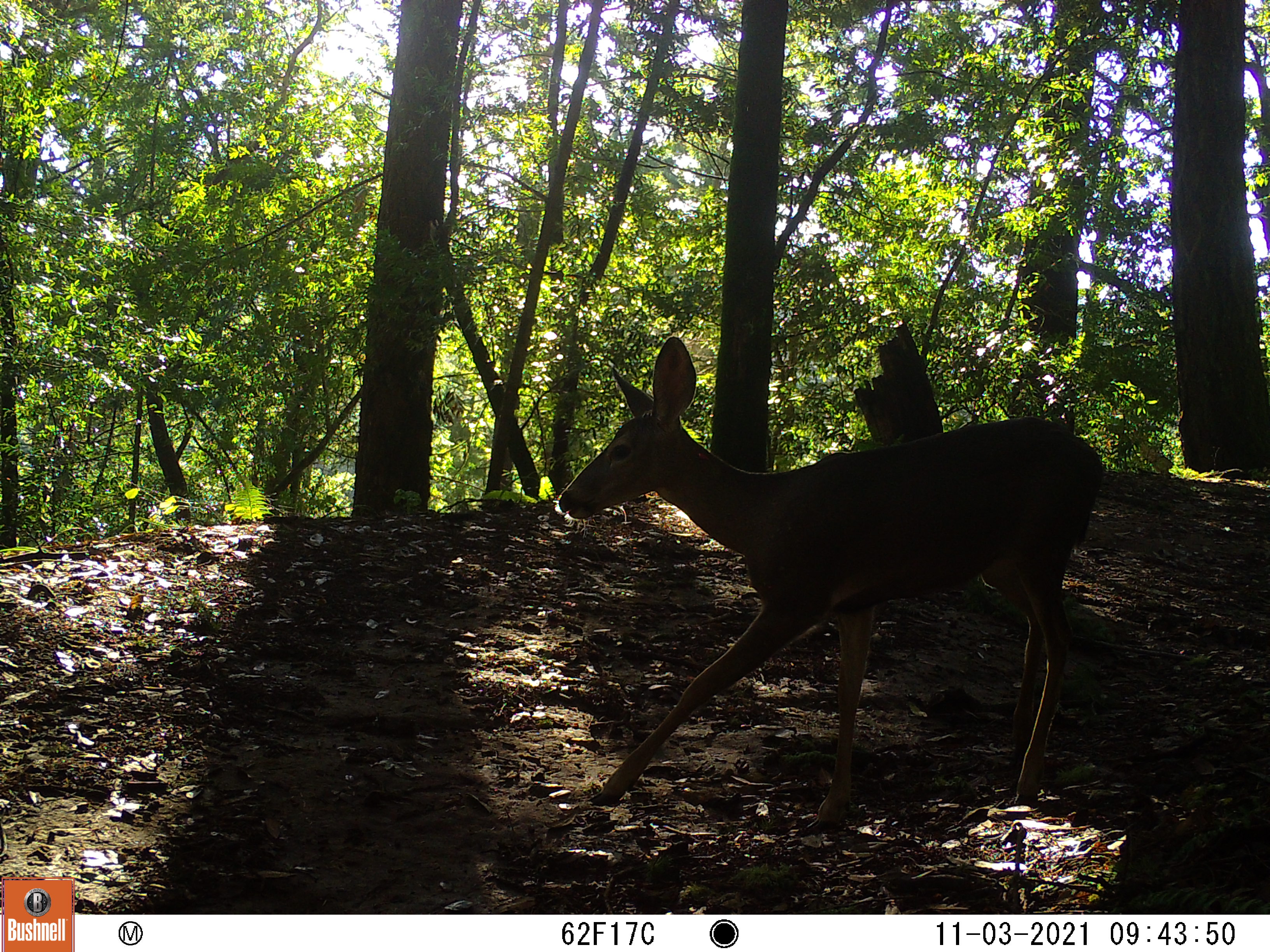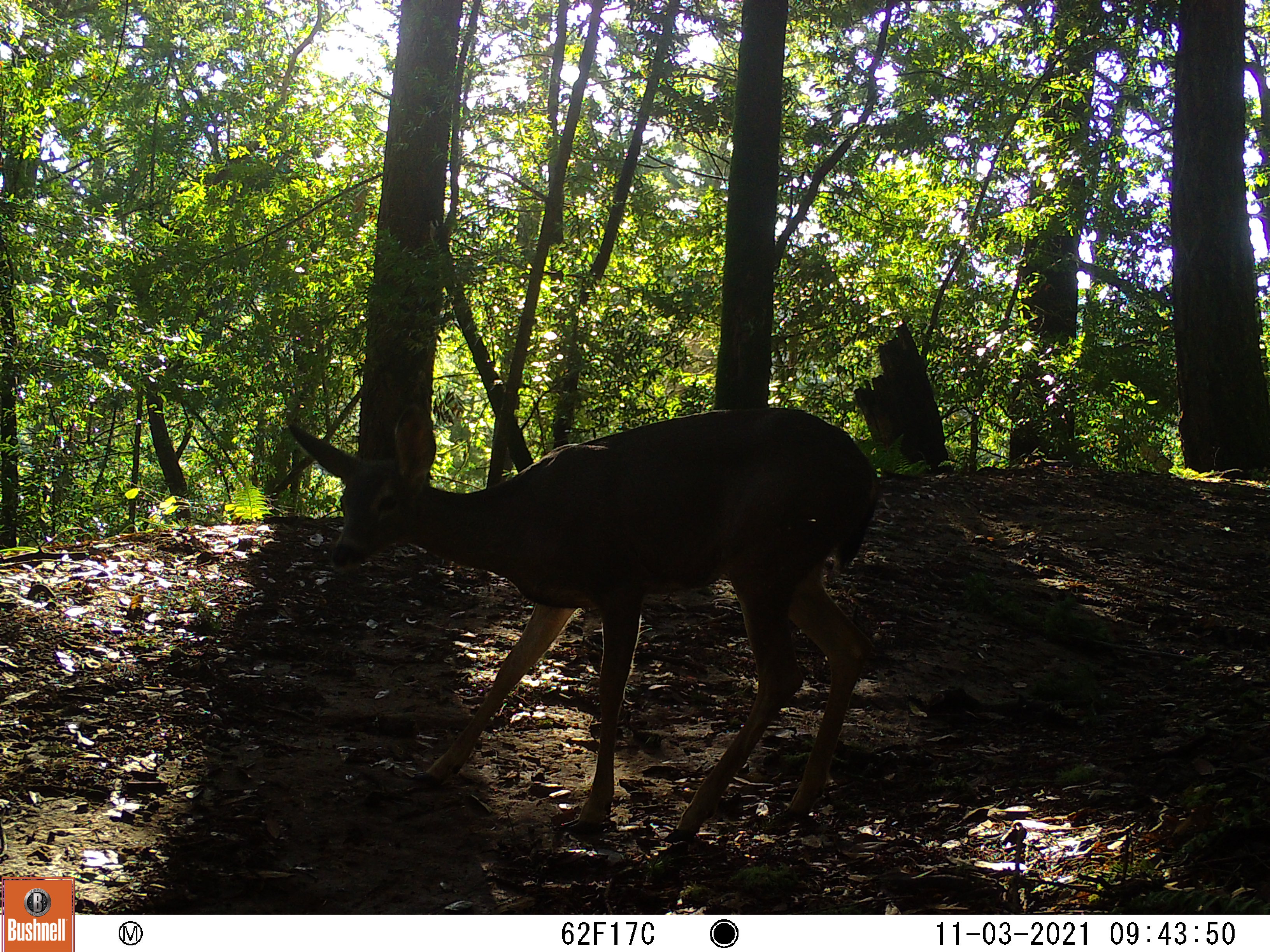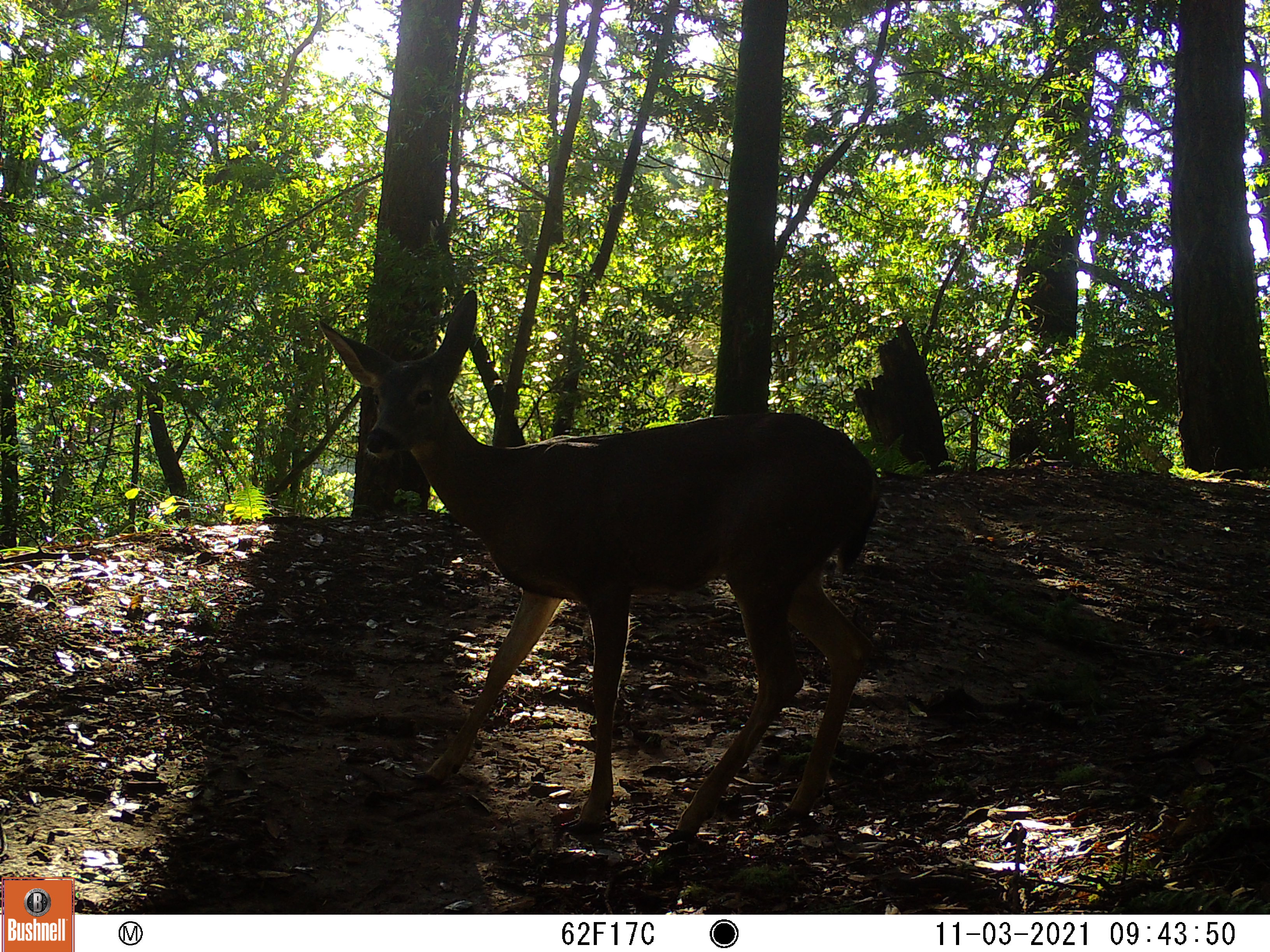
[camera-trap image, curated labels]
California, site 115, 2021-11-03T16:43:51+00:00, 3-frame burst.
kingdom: Animalia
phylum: Chordata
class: Mammalia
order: Artiodactyla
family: Cervidae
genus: Odocoileus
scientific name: Odocoileus hemionus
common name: mule deer